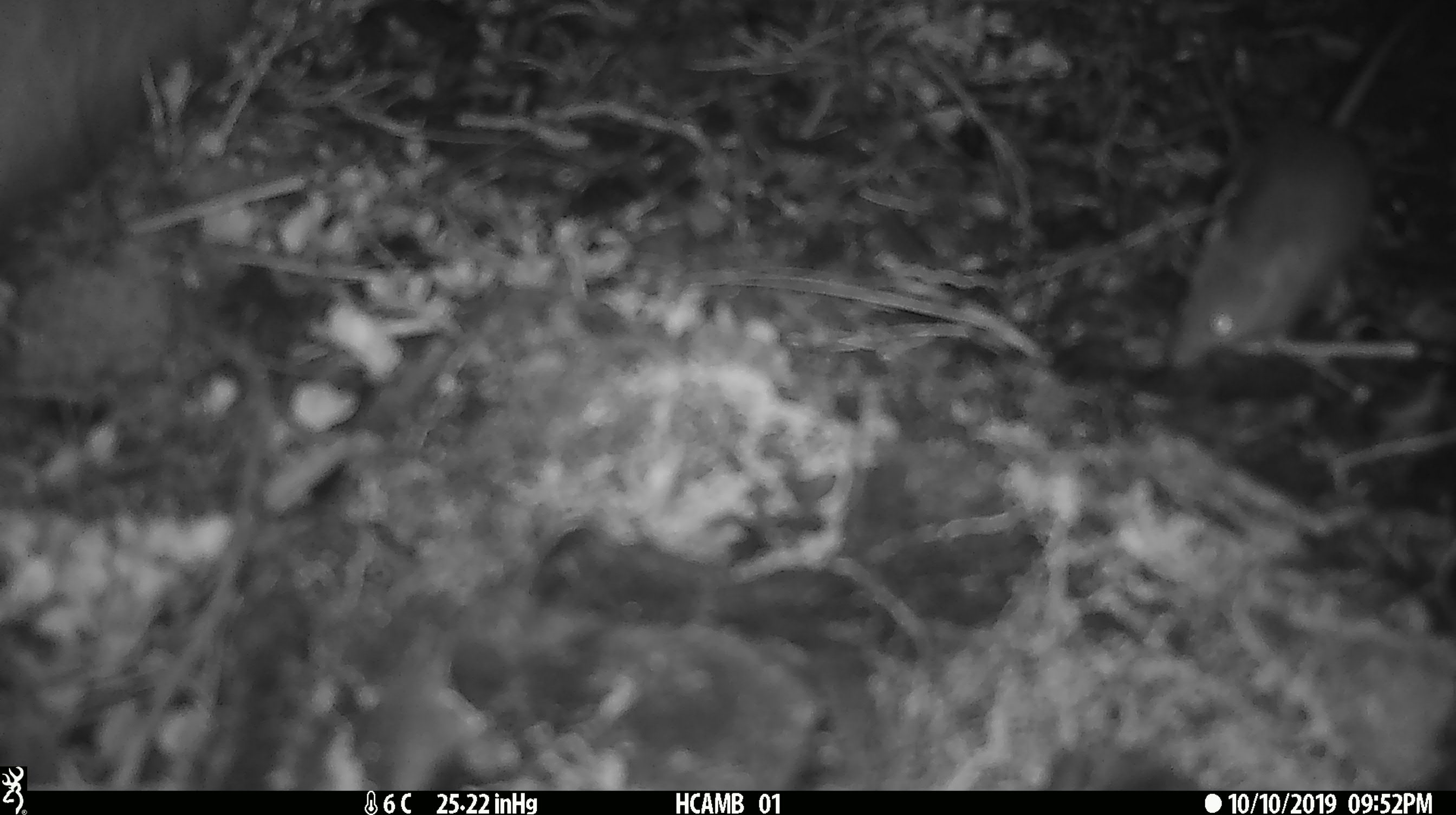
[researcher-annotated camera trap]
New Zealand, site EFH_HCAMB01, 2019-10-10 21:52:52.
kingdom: Animalia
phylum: Chordata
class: Mammalia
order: Rodentia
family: Muridae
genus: Mus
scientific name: Mus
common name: mouse